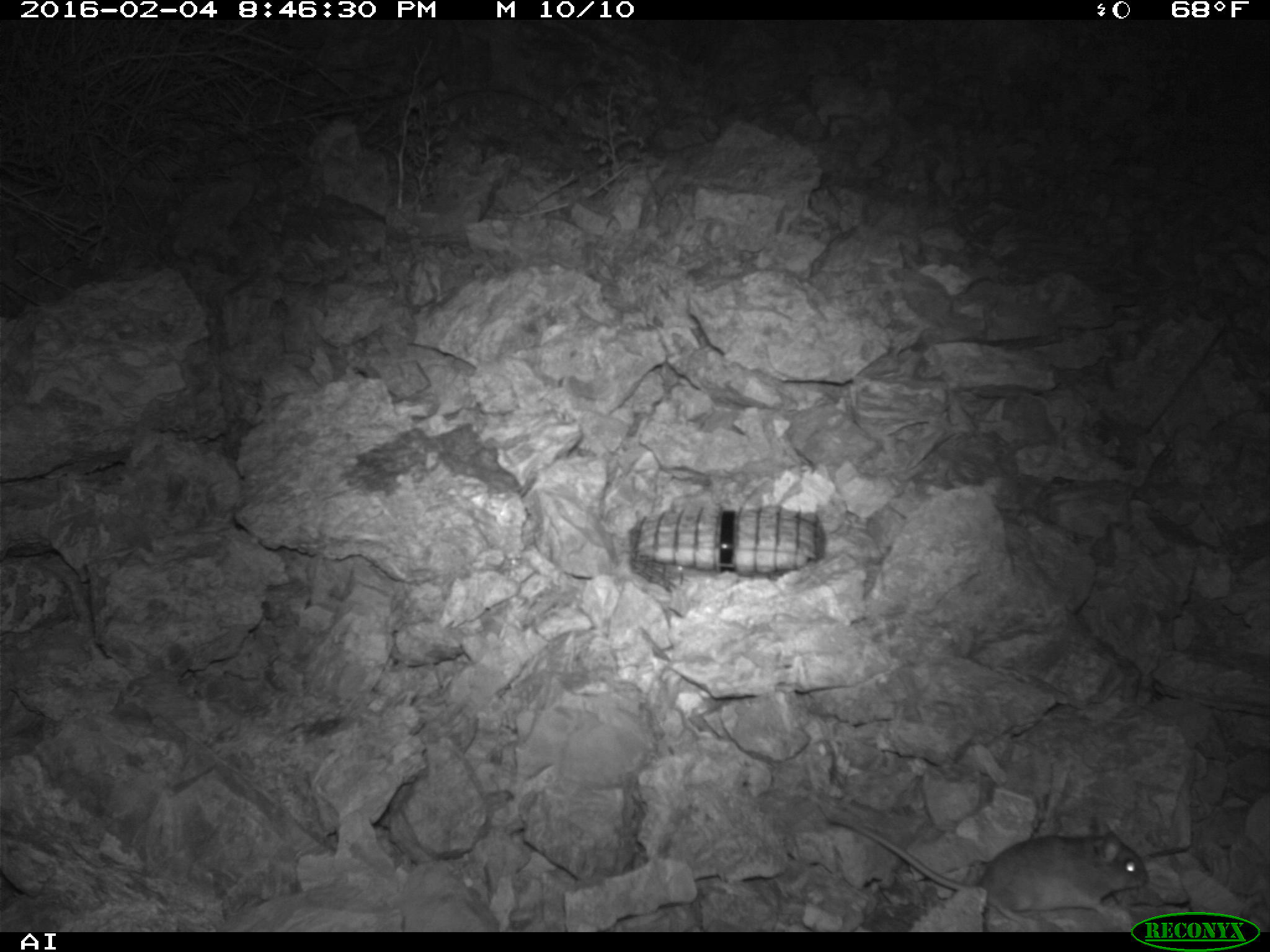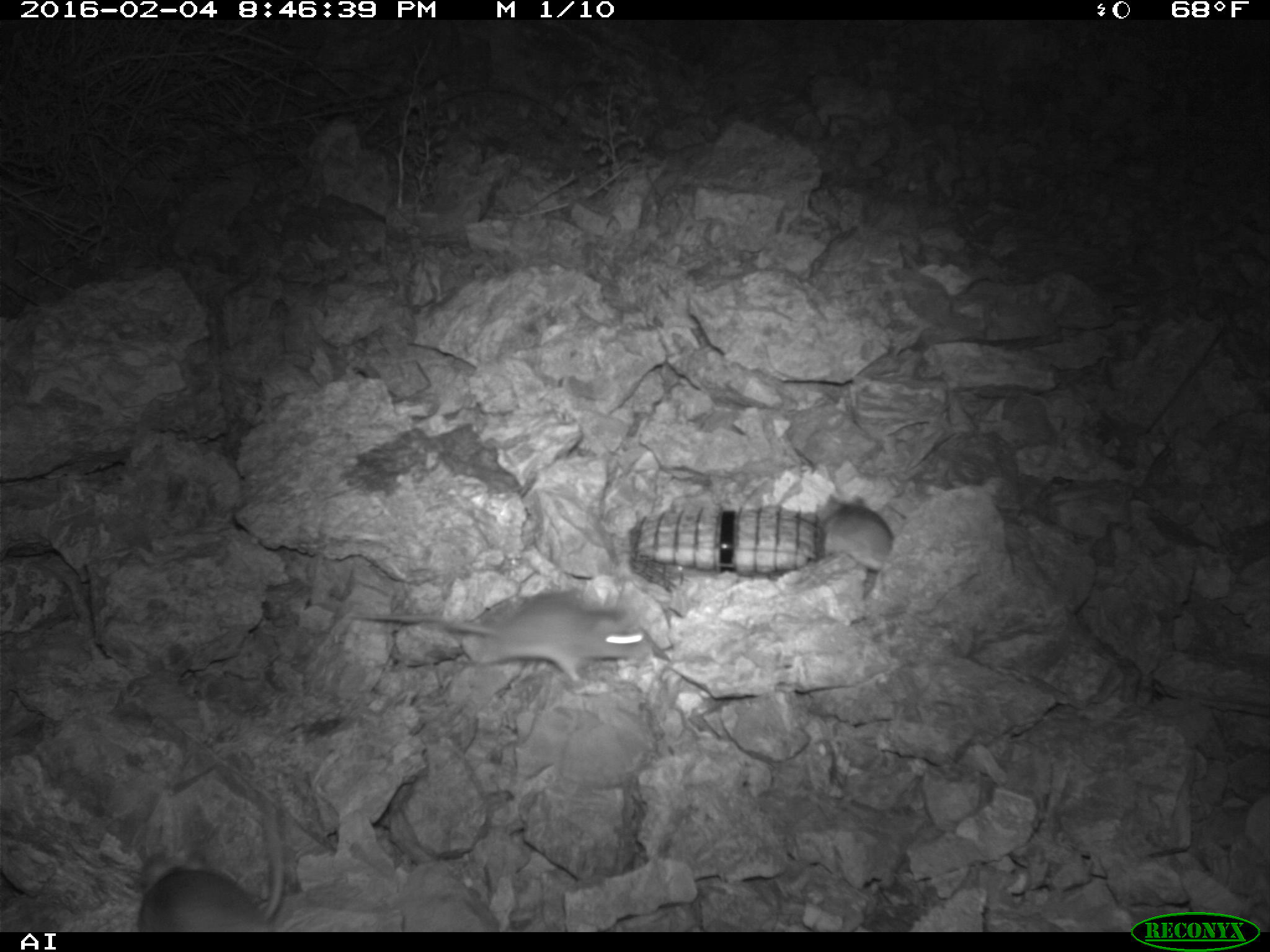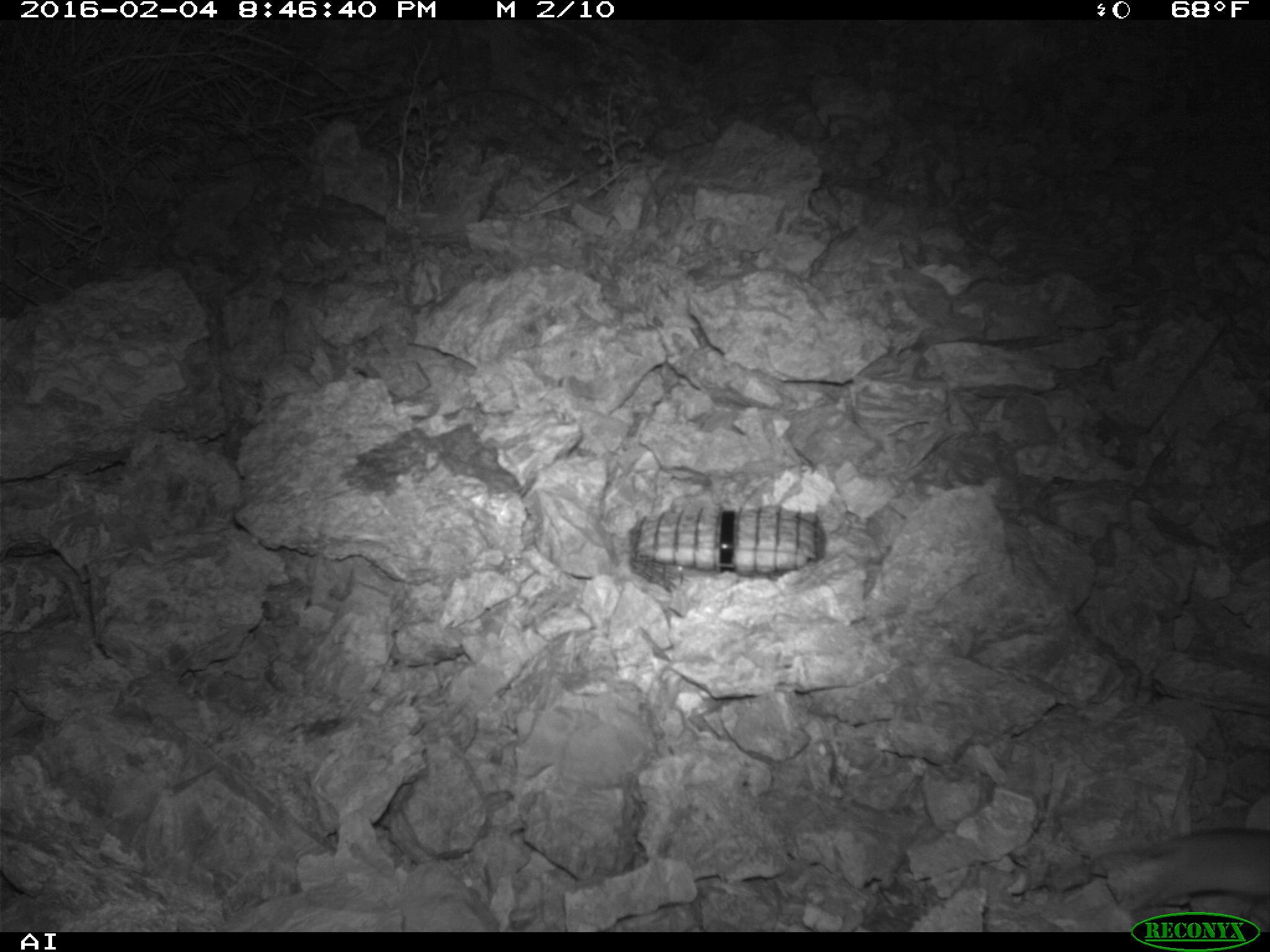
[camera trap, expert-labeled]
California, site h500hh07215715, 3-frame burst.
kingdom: Animalia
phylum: Chordata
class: Mammalia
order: Rodentia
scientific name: Rodentia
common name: rodent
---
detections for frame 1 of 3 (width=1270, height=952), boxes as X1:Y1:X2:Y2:
rodent: 819:801:1148:930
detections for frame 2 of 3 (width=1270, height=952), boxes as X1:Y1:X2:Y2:
rodent: 349:591:650:682; 135:803:284:932; 817:493:894:571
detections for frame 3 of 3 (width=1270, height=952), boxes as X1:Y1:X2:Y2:
rodent: 1108:827:1269:909